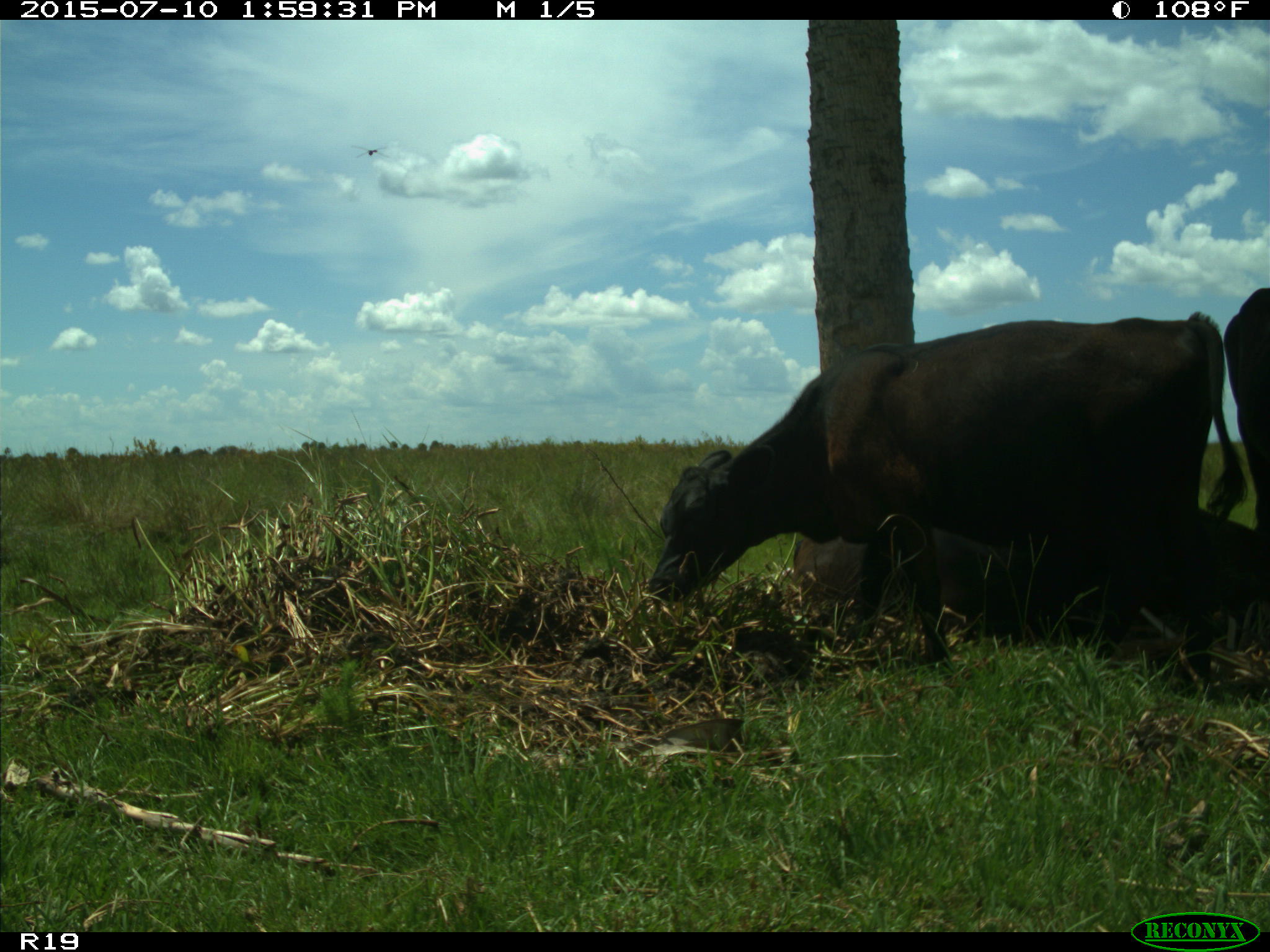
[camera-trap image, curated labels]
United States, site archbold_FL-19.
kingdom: Animalia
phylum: Chordata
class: Mammalia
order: Artiodactyla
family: Bovidae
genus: Bos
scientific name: Bos taurus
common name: domestic cow